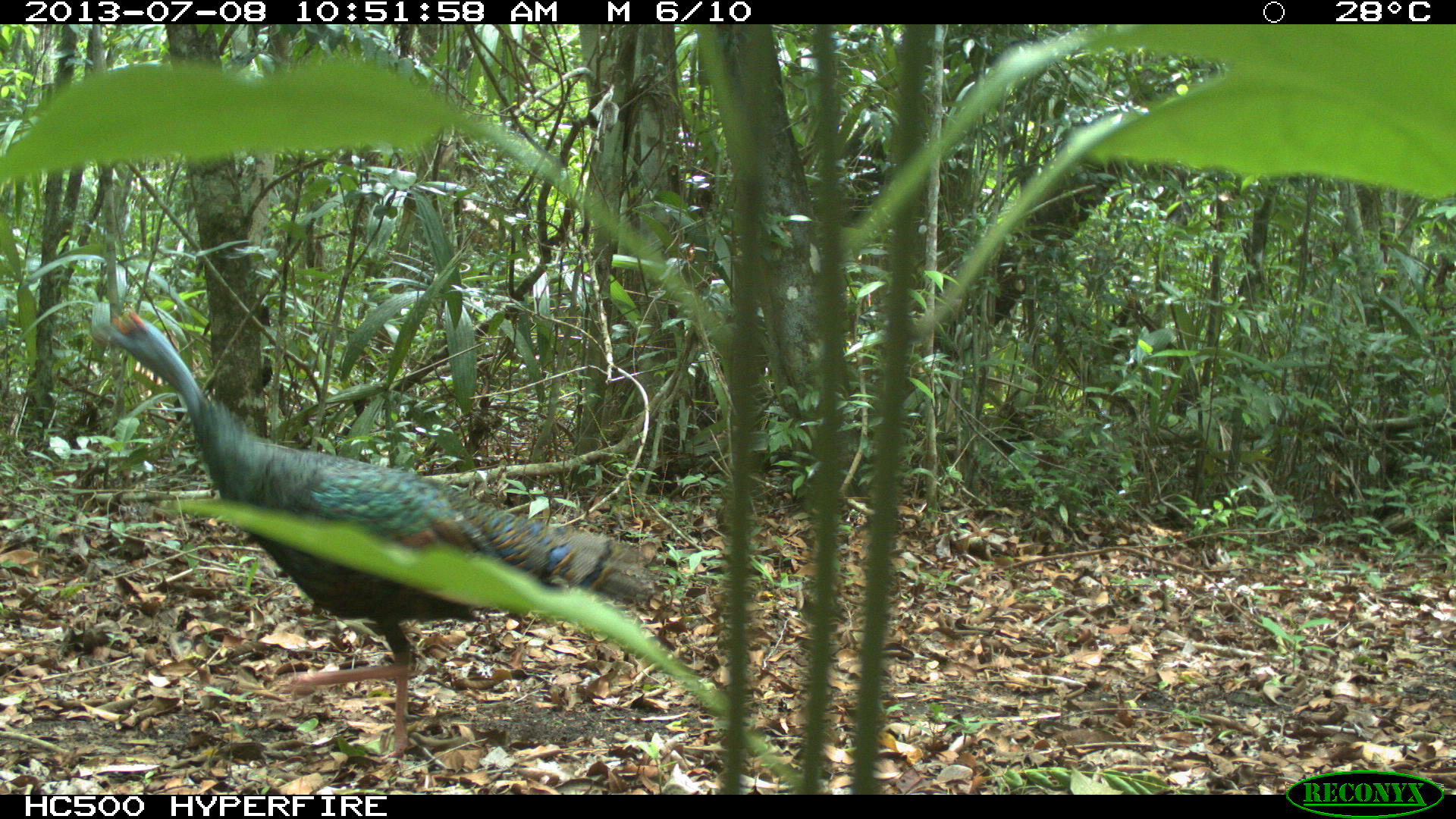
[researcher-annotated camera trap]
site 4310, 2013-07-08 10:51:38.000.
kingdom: Animalia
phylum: Chordata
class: Aves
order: Galliformes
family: Phasianidae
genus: Meleagris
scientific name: Meleagris ocellata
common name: ocellated turkey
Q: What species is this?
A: Meleagris ocellata (ocellated turkey).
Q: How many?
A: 1.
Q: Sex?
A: Male.